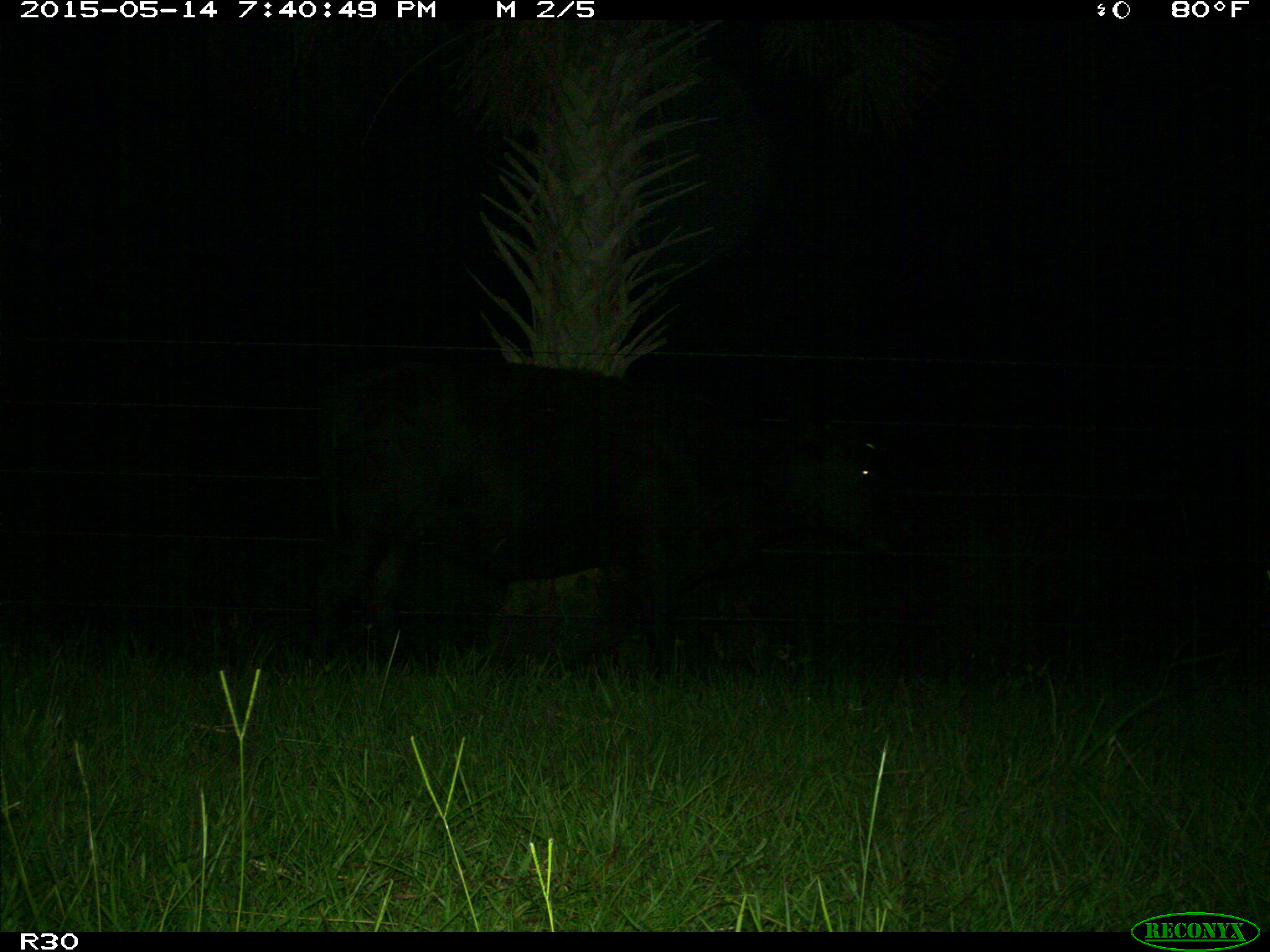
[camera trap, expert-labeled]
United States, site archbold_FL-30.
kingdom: Animalia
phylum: Chordata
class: Mammalia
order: Artiodactyla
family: Bovidae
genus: Bos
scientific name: Bos taurus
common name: domestic cow